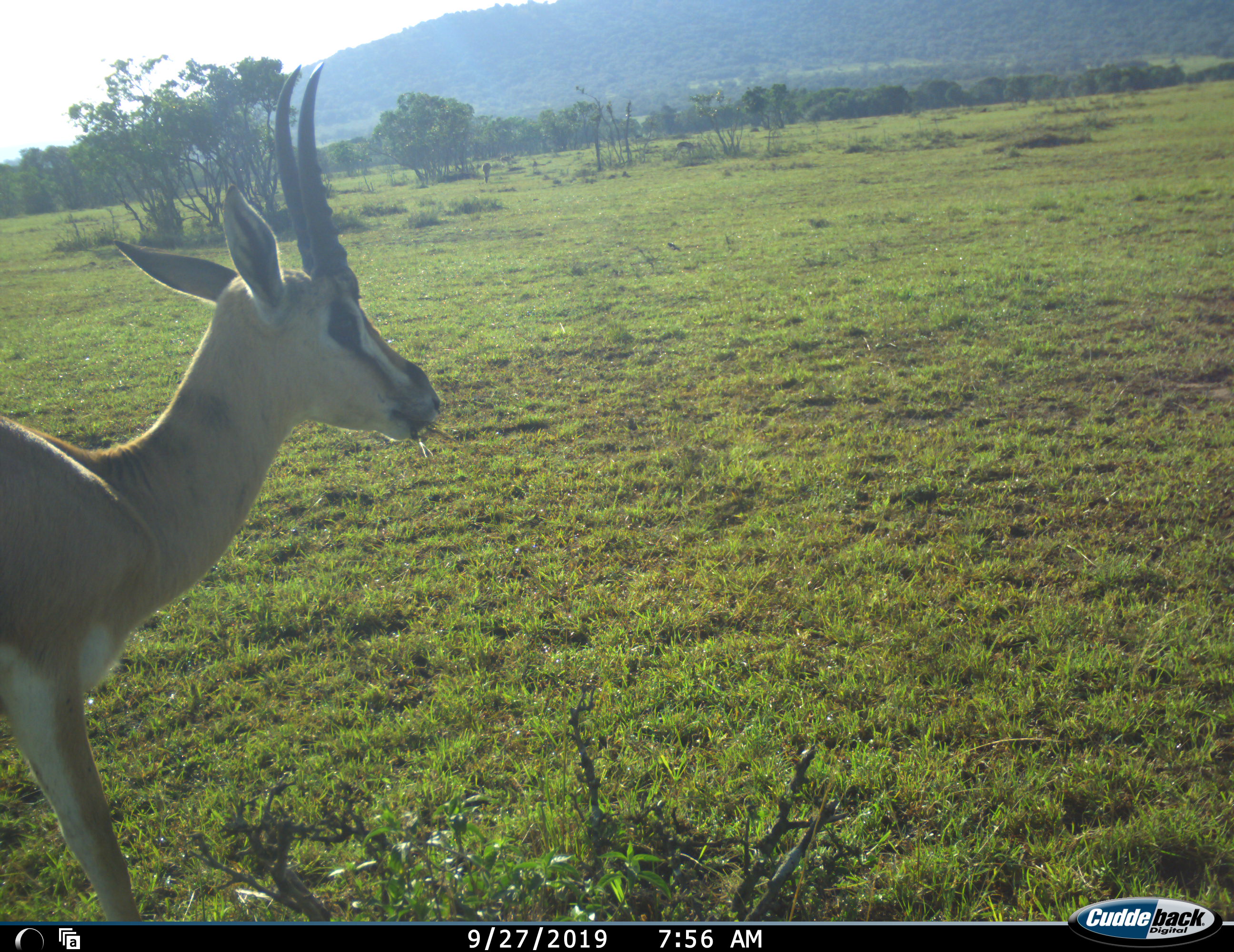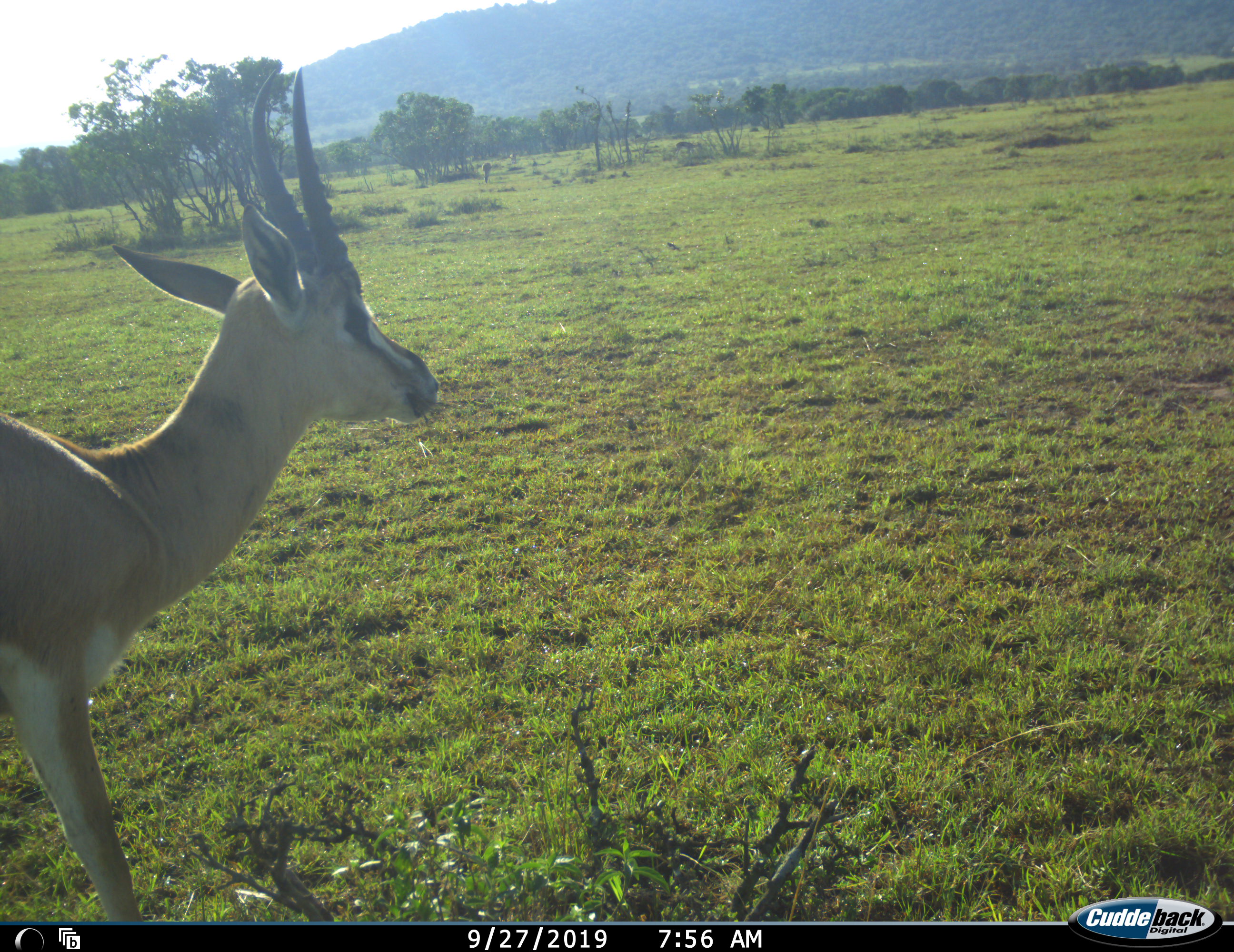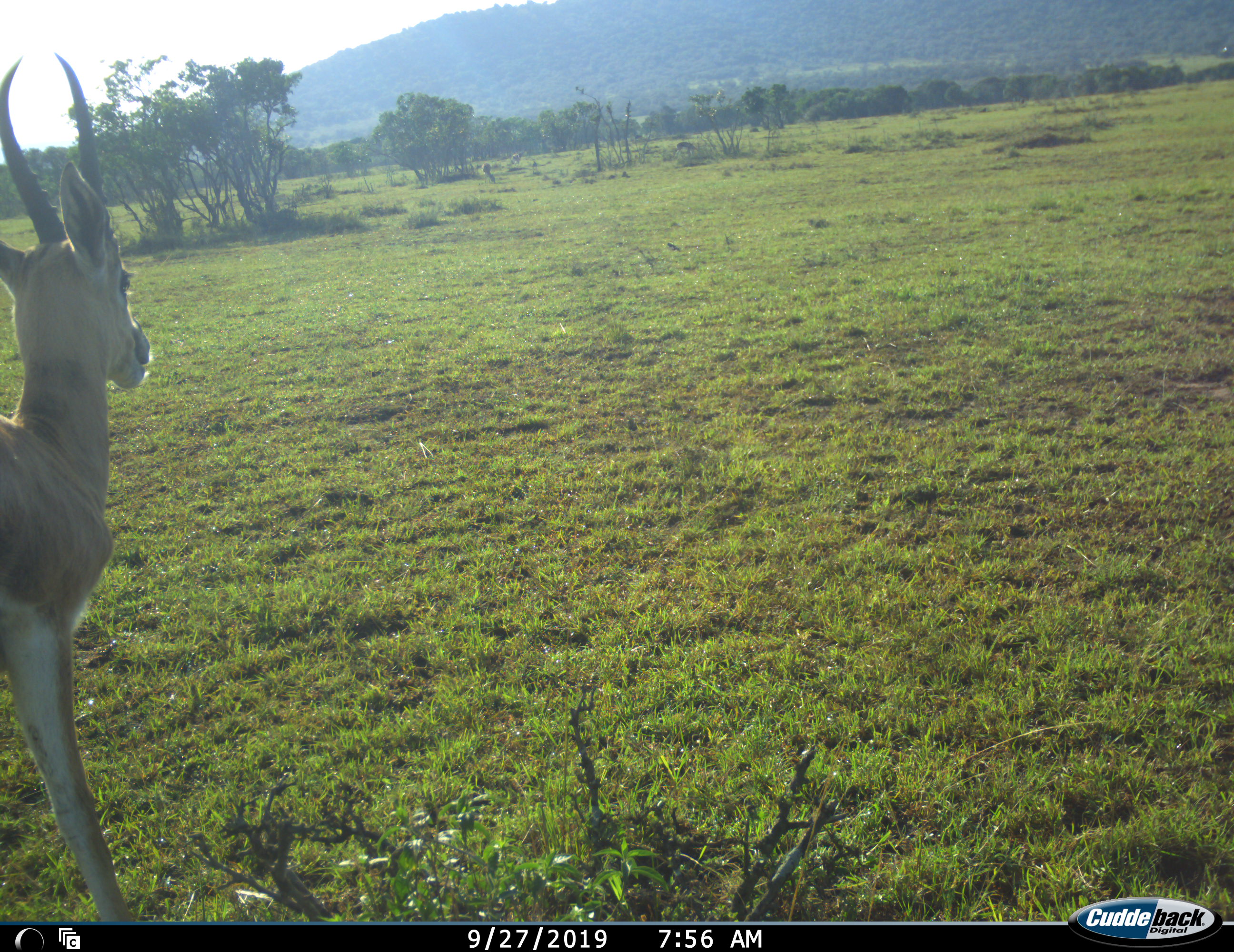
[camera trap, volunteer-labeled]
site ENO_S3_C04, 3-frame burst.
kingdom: Animalia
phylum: Chordata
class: Mammalia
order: Artiodactyla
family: Bovidae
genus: Nanger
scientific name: Nanger granti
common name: grant's gazelle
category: gazellegrants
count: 1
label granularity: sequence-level